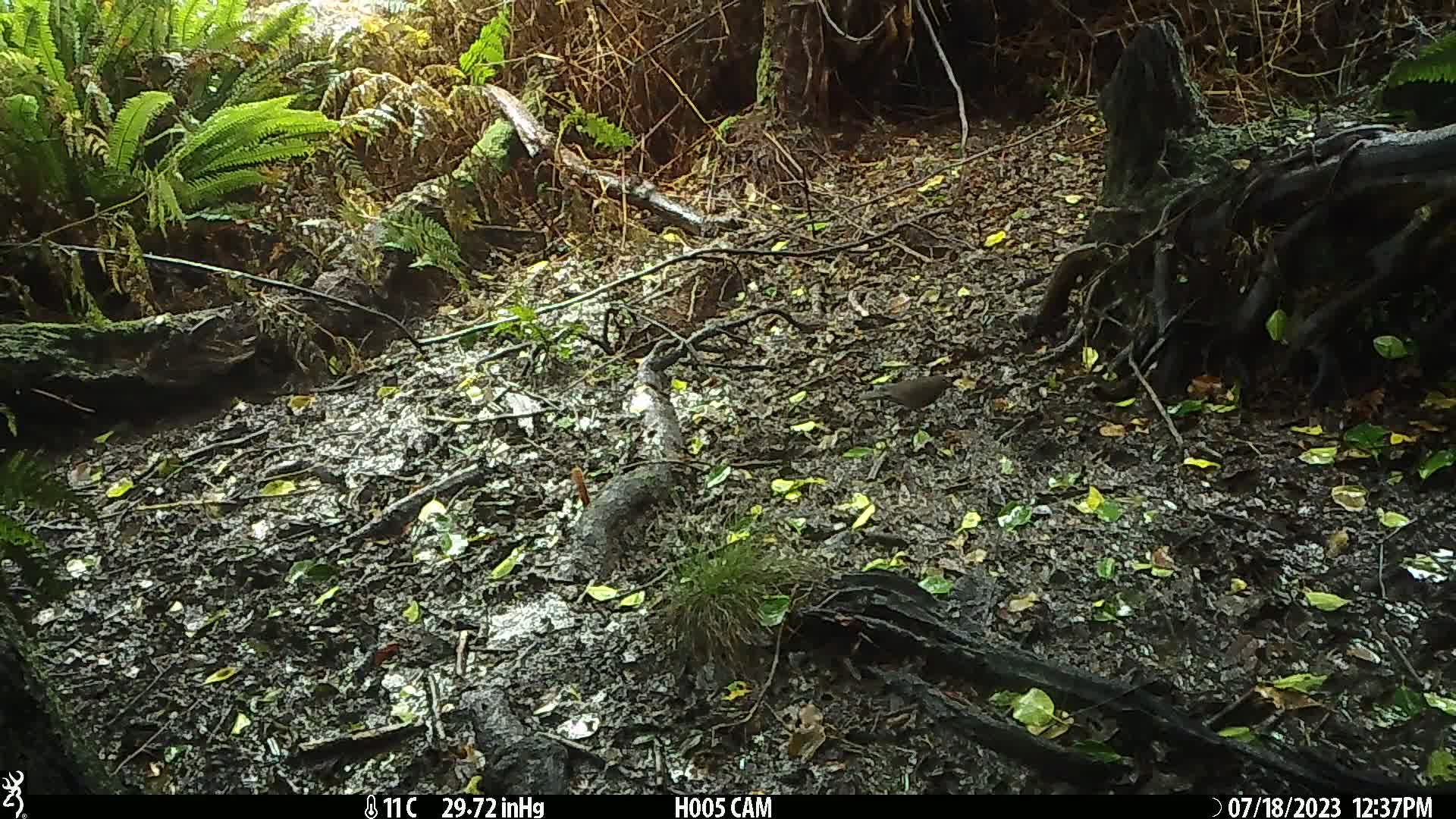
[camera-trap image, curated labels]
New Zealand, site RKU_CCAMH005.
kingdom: Animalia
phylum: Chordata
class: Aves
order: Passeriformes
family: Turdidae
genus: Turdus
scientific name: Turdus merula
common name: eurasian blackbird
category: blackbird